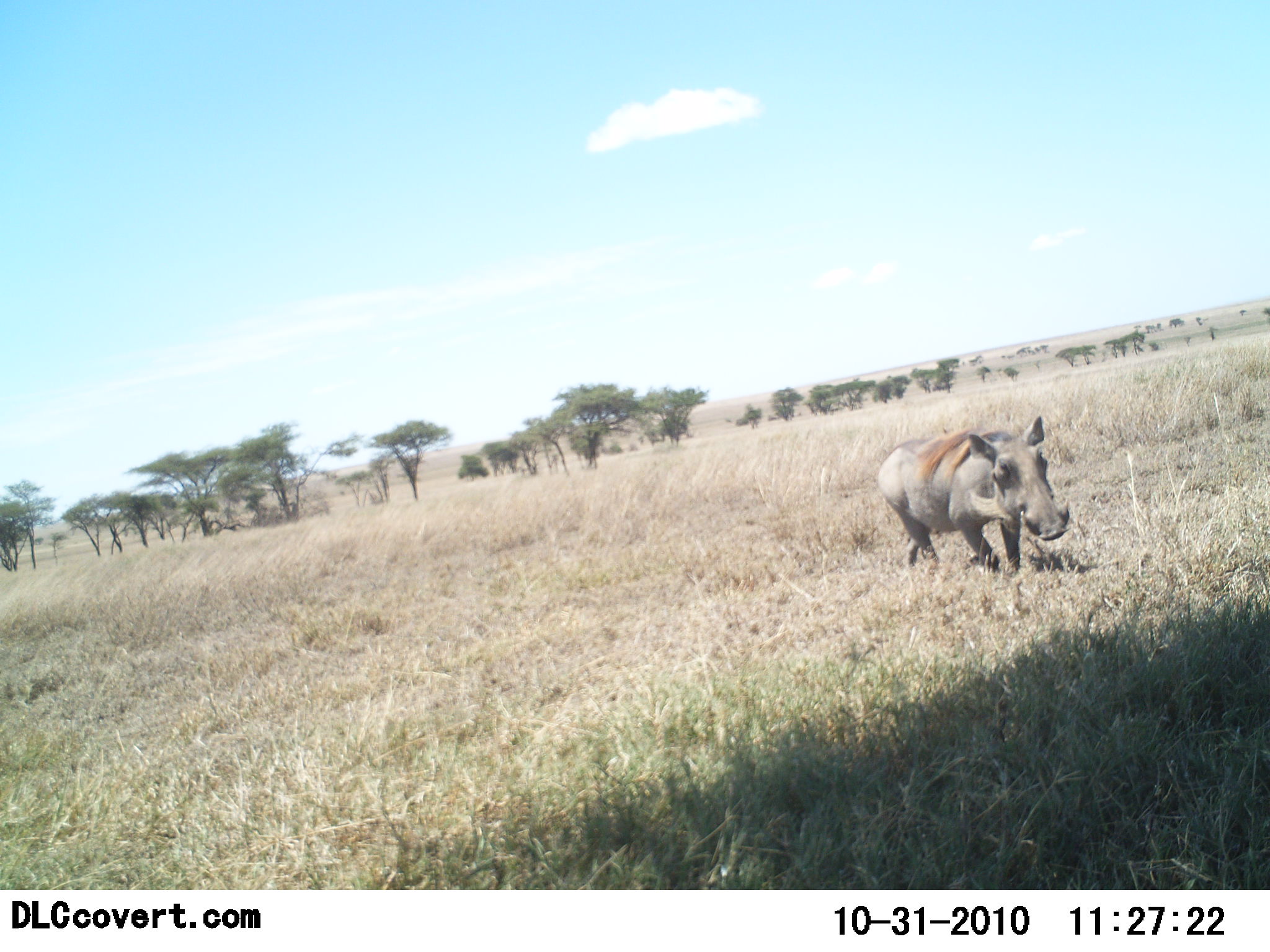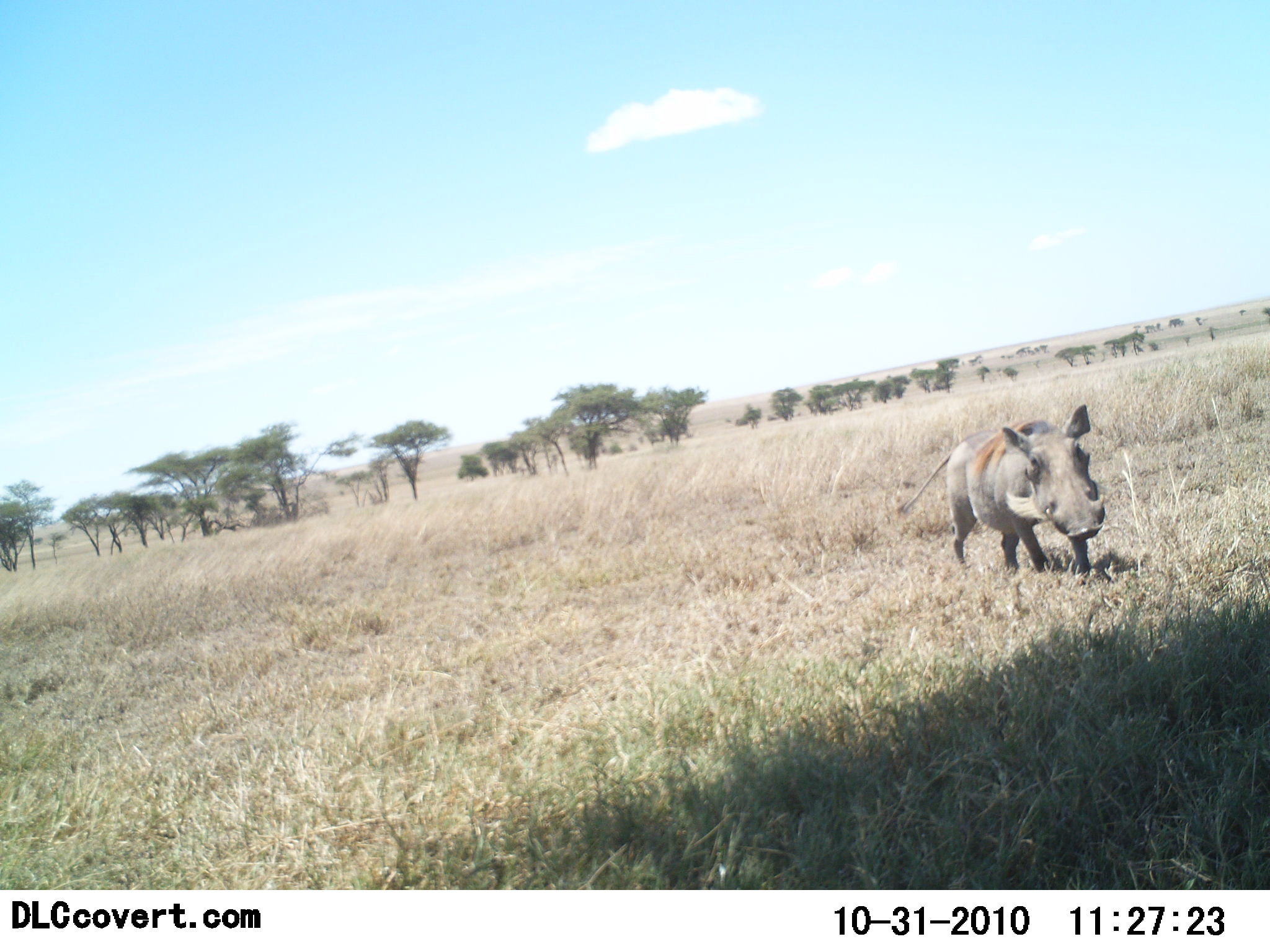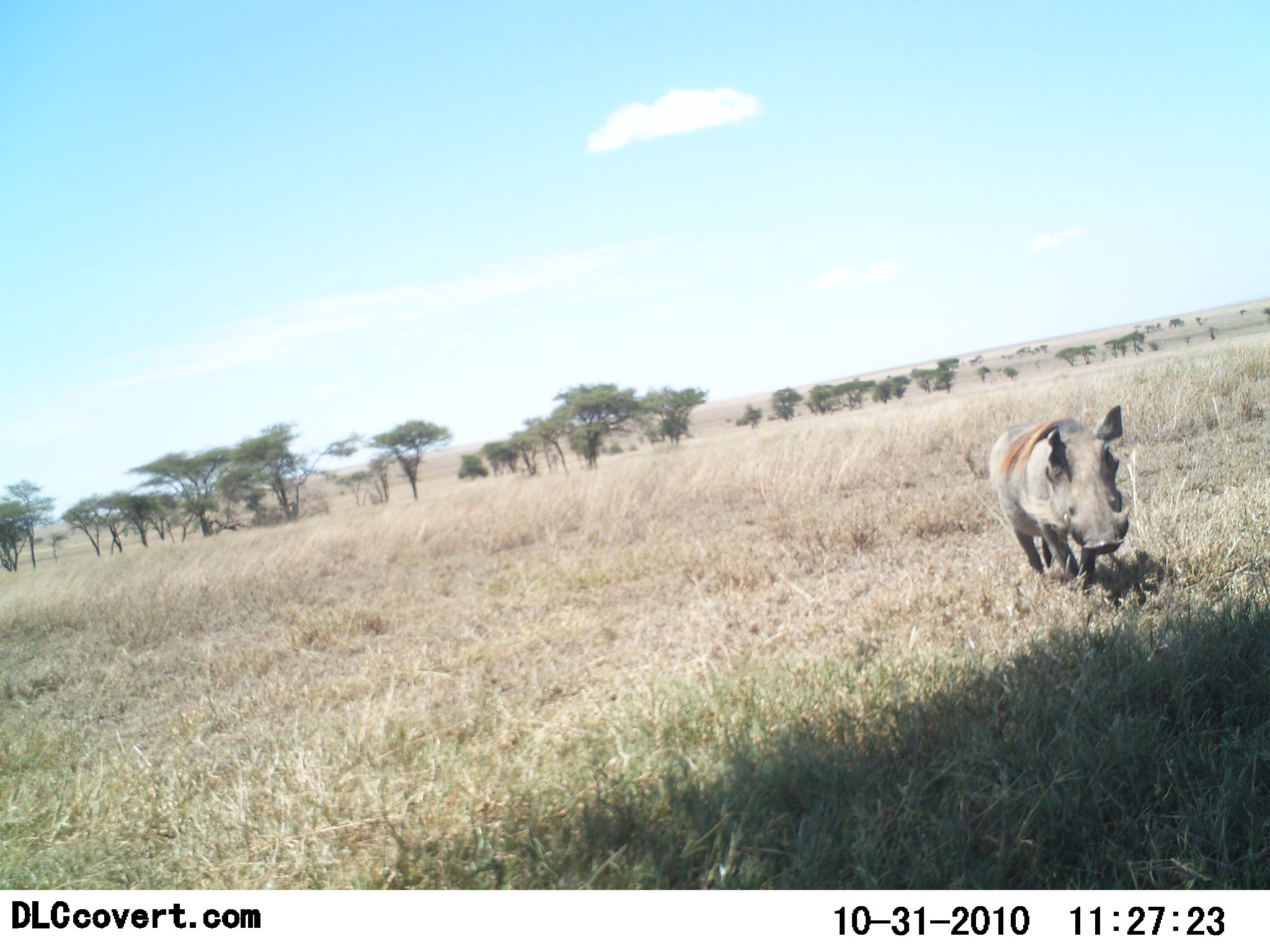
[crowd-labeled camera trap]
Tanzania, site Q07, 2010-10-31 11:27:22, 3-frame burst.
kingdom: Animalia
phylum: Chordata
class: Mammalia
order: Artiodactyla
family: Suidae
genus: Phacochoerus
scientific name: Phacochoerus africanus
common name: warthog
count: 1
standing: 8%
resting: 0%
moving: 92%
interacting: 0%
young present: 0%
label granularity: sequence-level